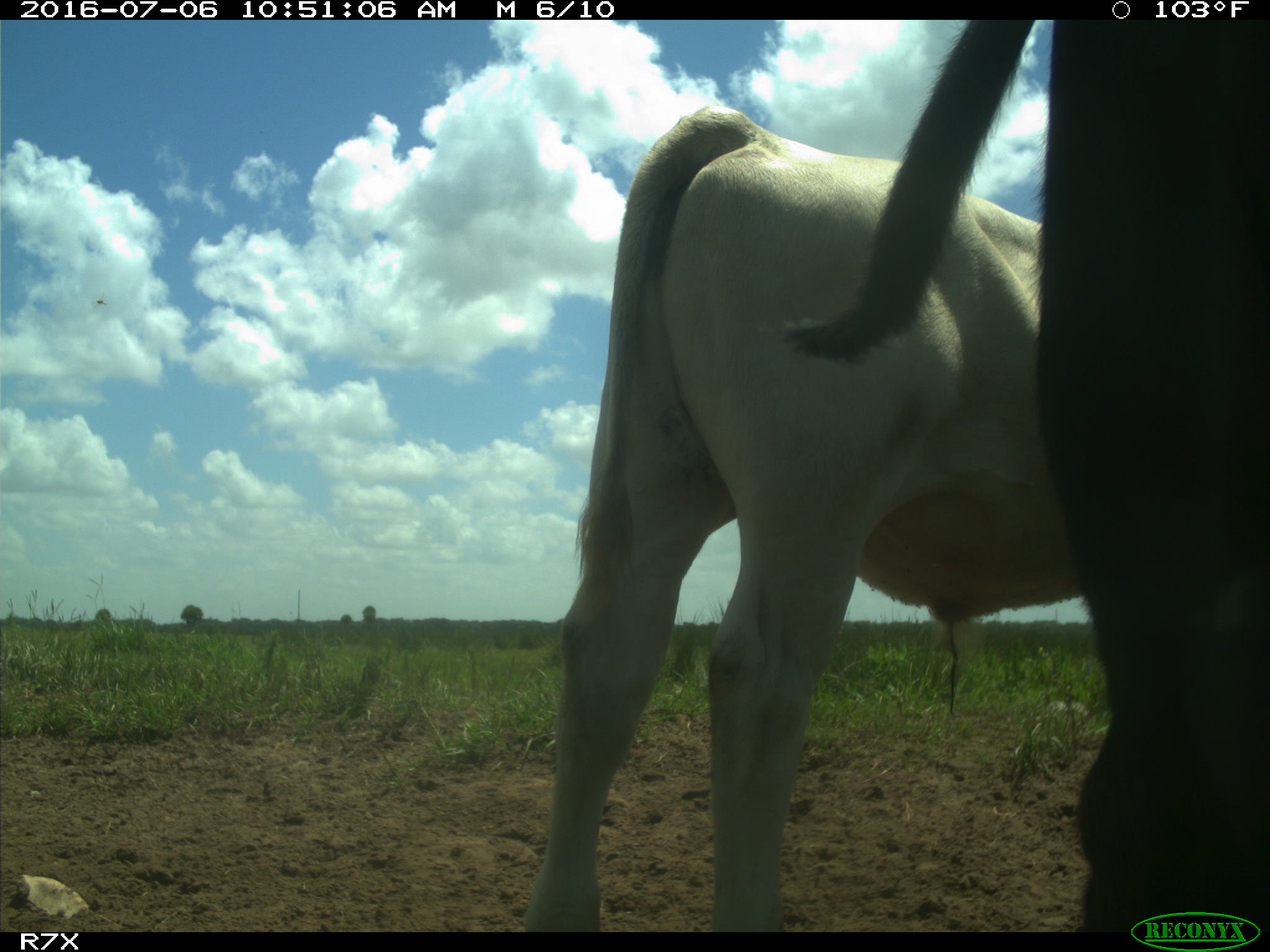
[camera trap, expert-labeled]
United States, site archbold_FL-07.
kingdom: Animalia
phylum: Chordata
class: Mammalia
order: Artiodactyla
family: Bovidae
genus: Bos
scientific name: Bos taurus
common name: domestic cow